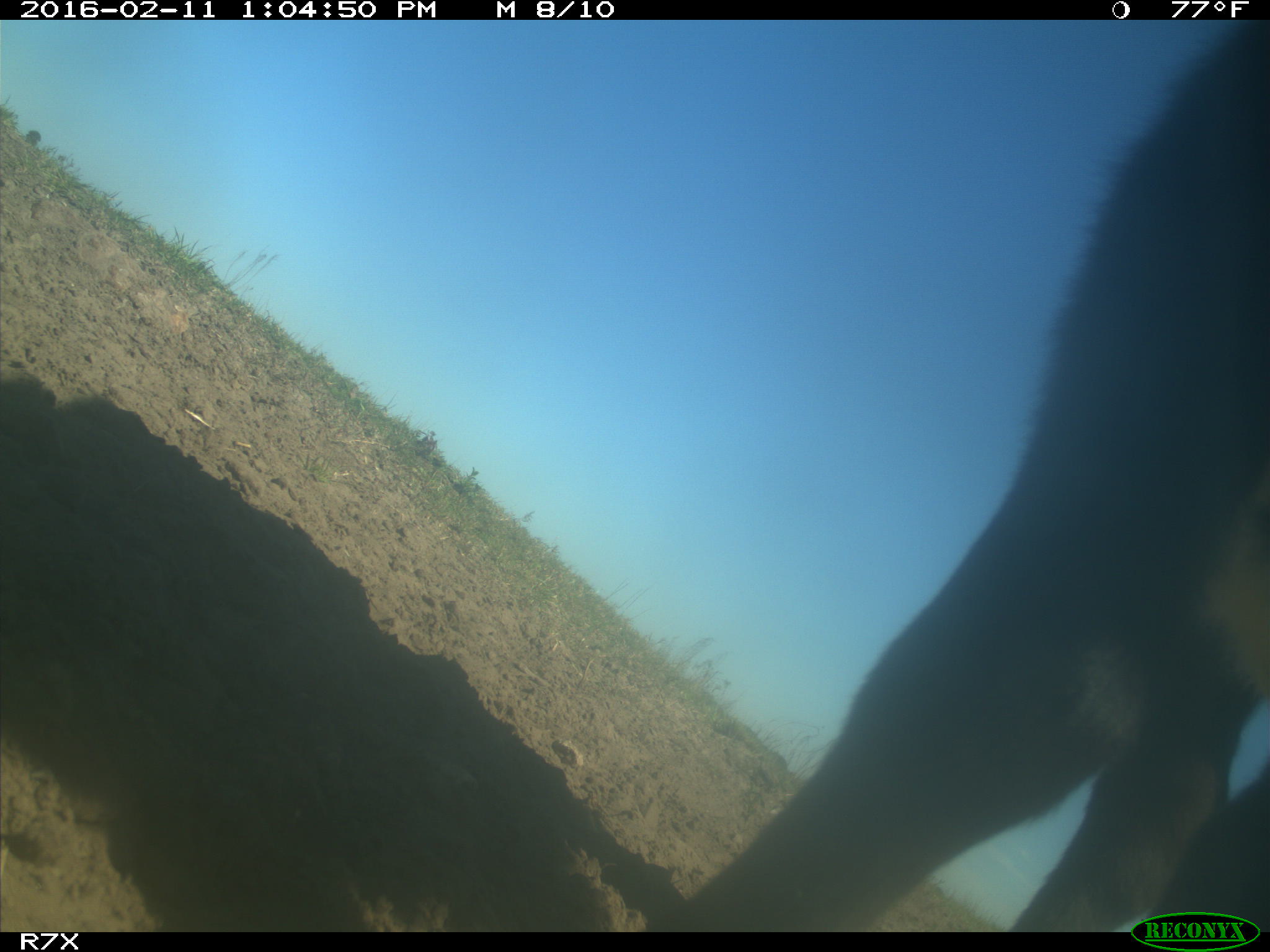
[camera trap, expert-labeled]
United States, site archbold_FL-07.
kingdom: Animalia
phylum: Chordata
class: Mammalia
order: Artiodactyla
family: Bovidae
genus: Bos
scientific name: Bos taurus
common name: domestic cow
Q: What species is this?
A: Bos taurus (domestic cow).